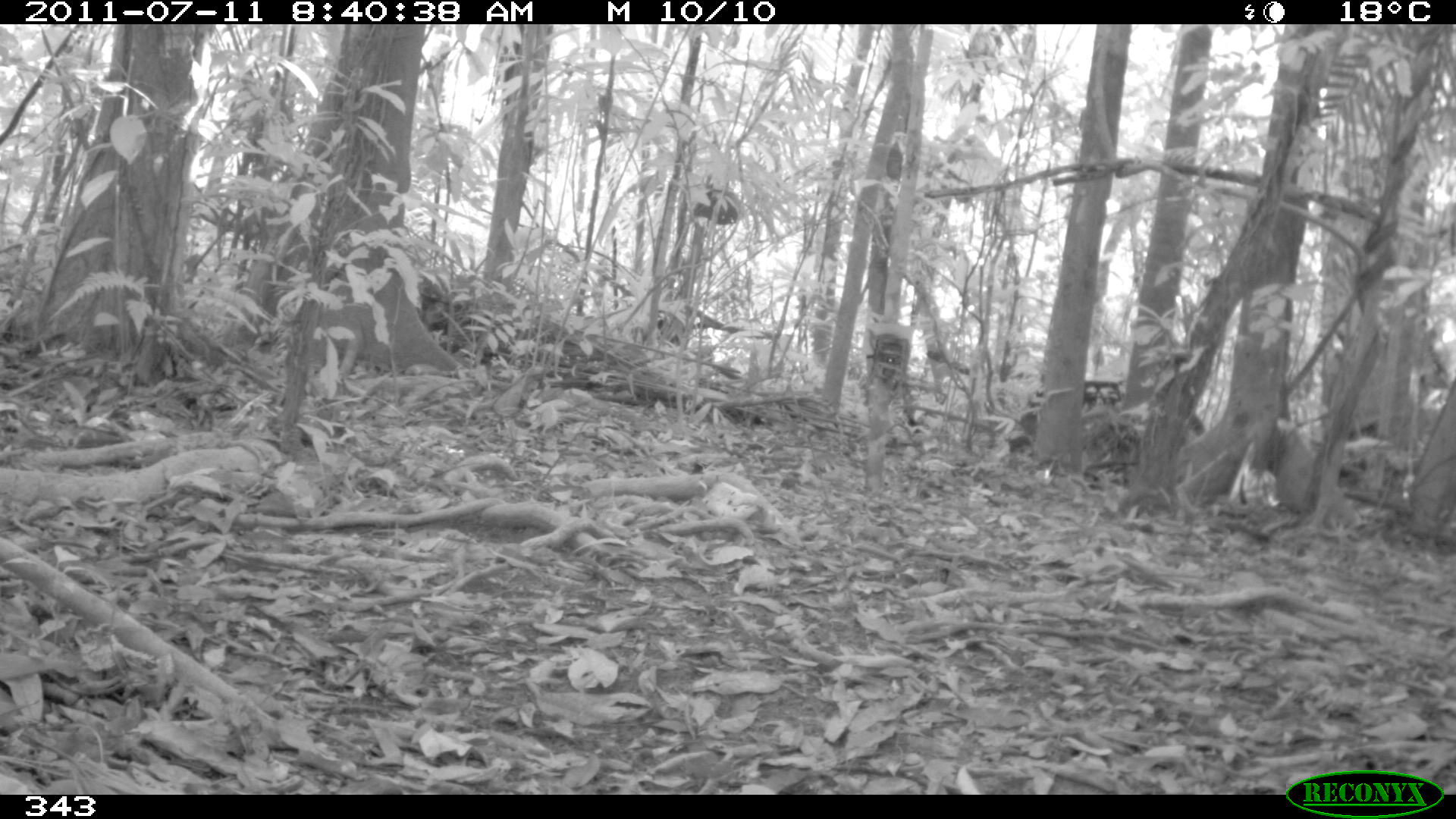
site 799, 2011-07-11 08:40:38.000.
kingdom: Animalia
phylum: Chordata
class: Mammalia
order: Artiodactyla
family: Tayassuidae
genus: Tayassu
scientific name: Tayassu pecari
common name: white-lipped peccary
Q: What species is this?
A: Tayassu pecari (white-lipped peccary).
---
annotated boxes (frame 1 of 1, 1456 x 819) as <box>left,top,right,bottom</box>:
tayassu pecari: <box>1005,378,1206,454</box>